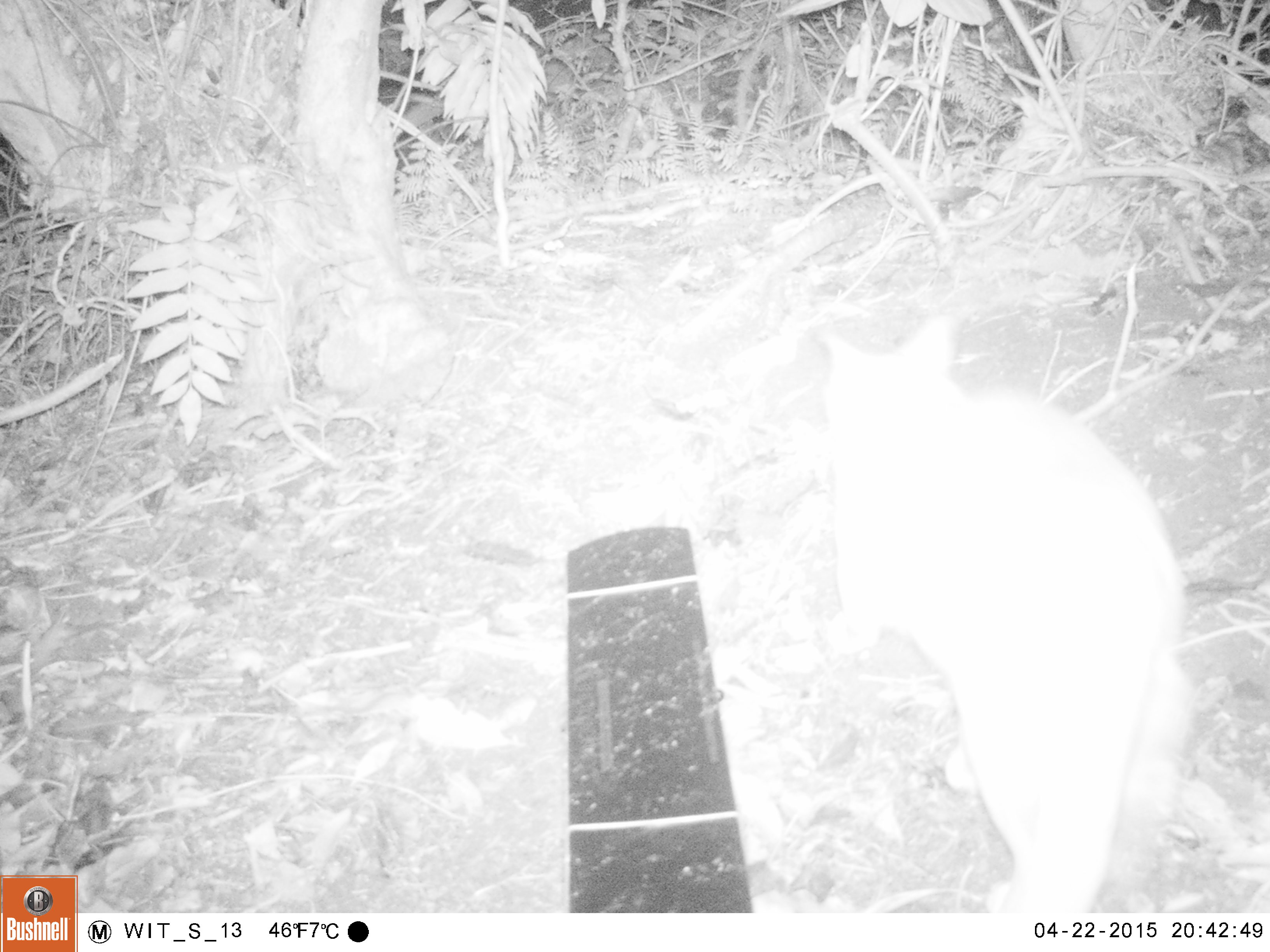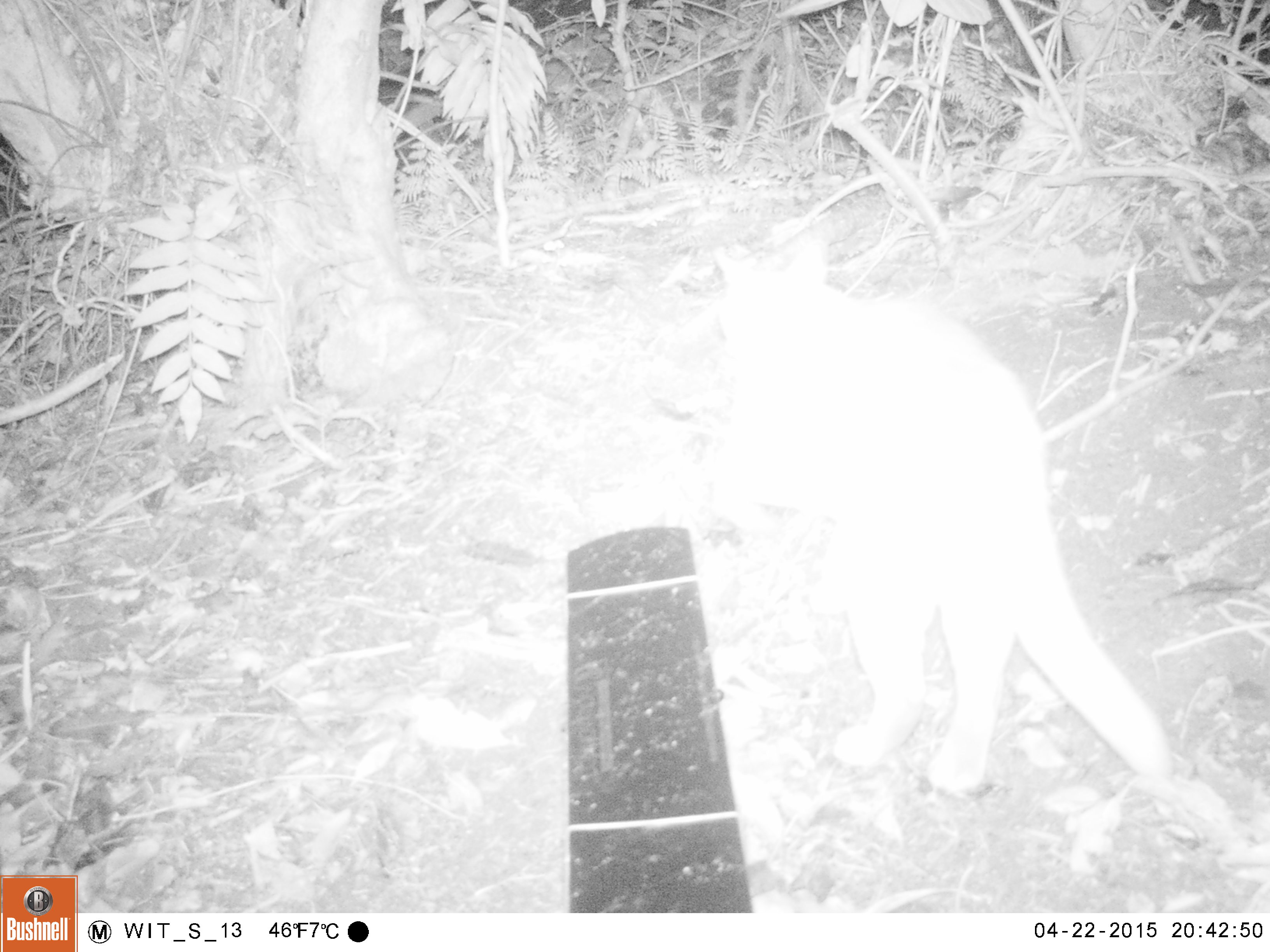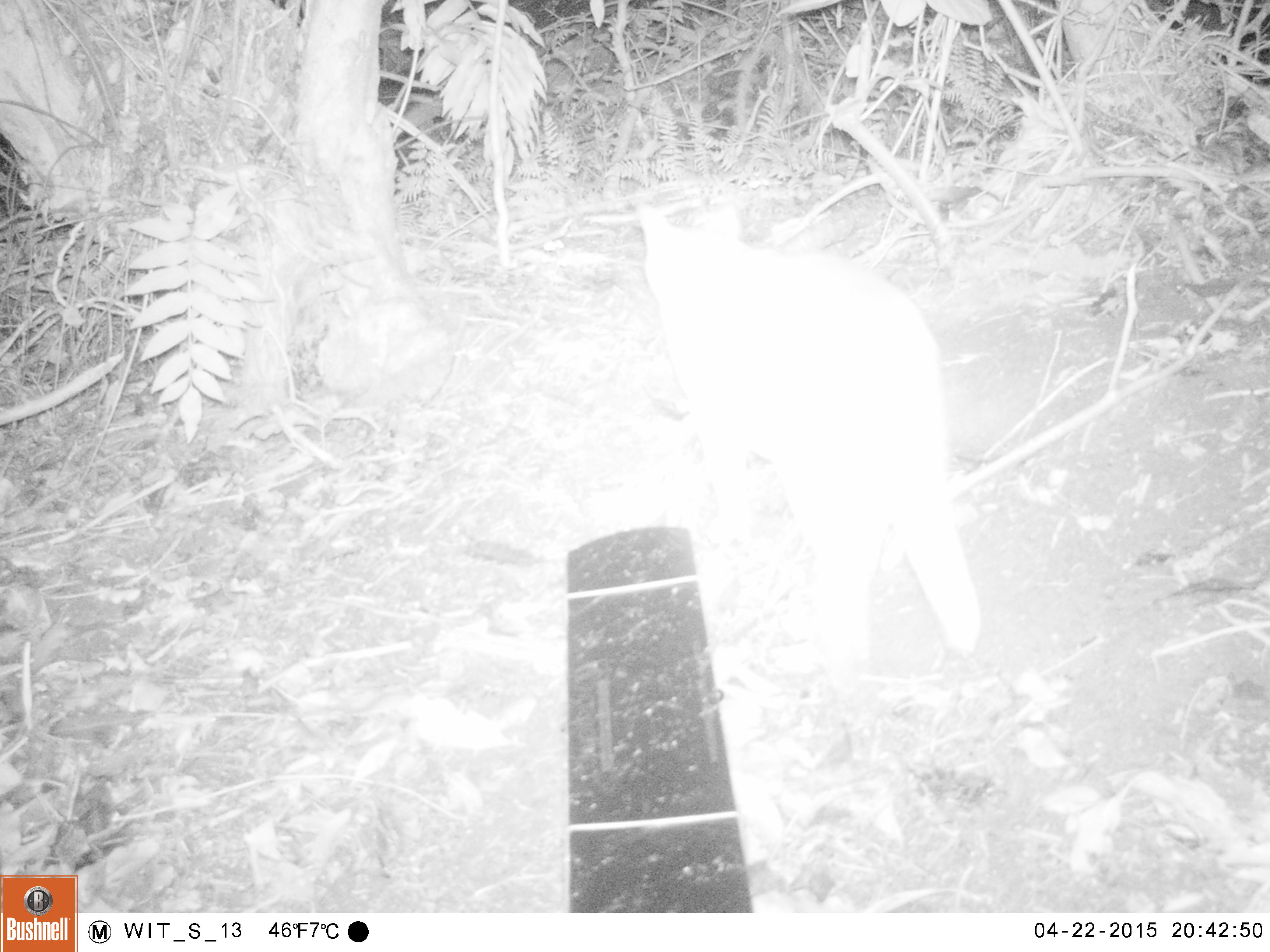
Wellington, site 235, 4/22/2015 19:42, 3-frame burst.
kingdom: Animalia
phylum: Chordata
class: Mammalia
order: Carnivora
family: Felidae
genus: Felis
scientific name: Felis catus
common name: cat